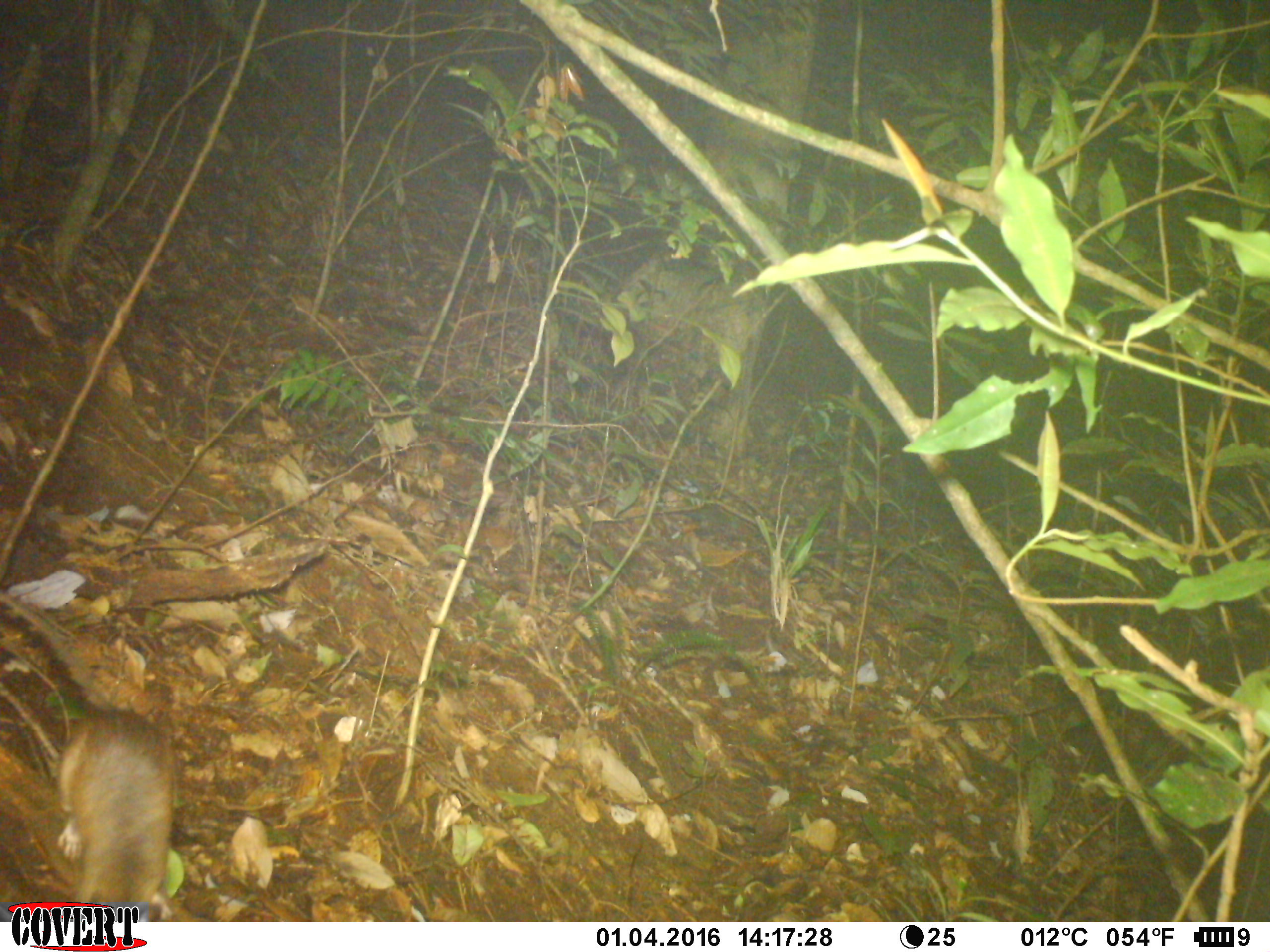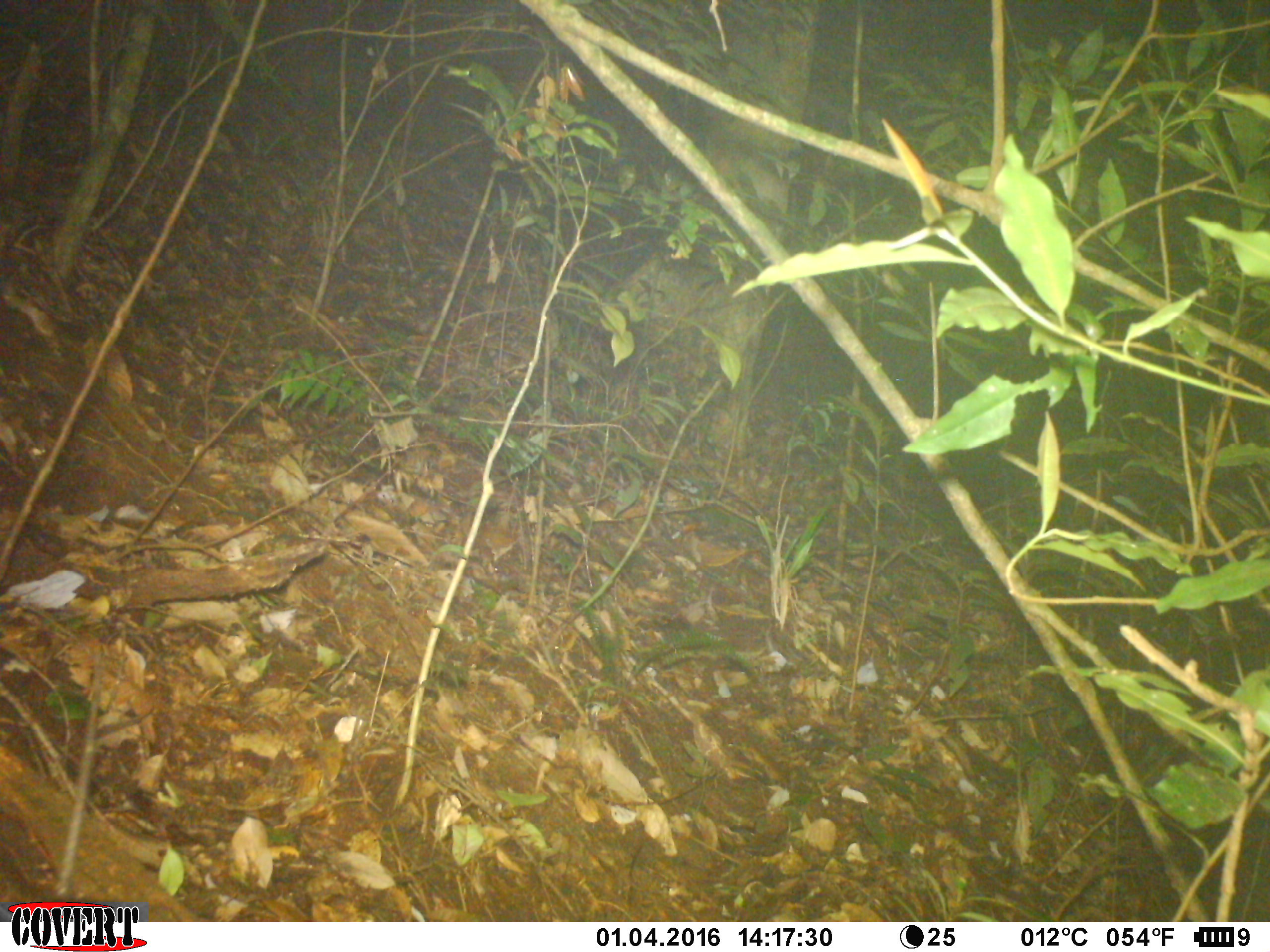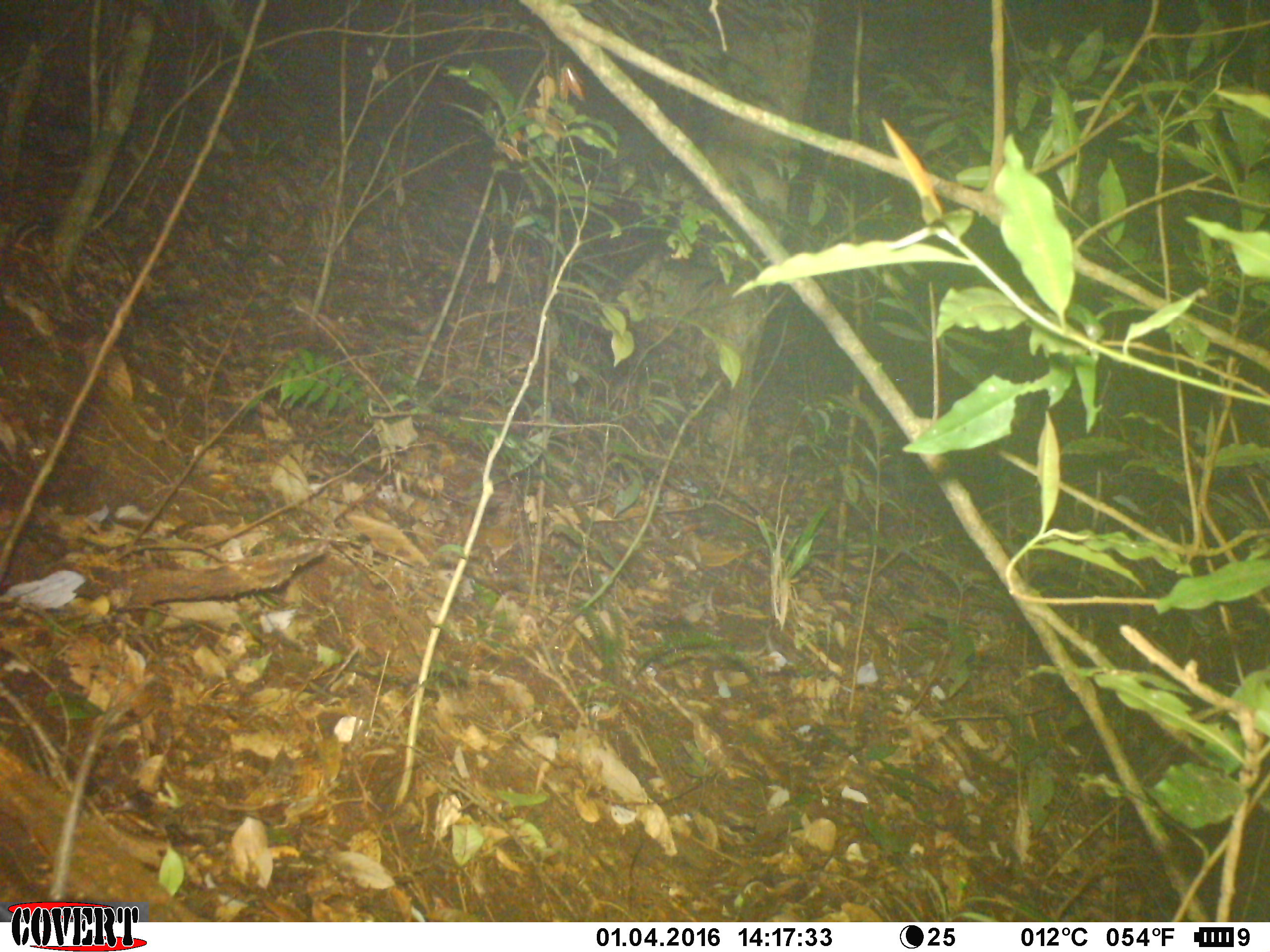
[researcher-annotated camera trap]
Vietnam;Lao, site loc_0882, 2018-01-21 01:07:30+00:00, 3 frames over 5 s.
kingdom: Animalia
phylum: Chordata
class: Mammalia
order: Rodentia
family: Muridae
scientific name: Muridae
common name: old-world mice and rats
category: unidentified murid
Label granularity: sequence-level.